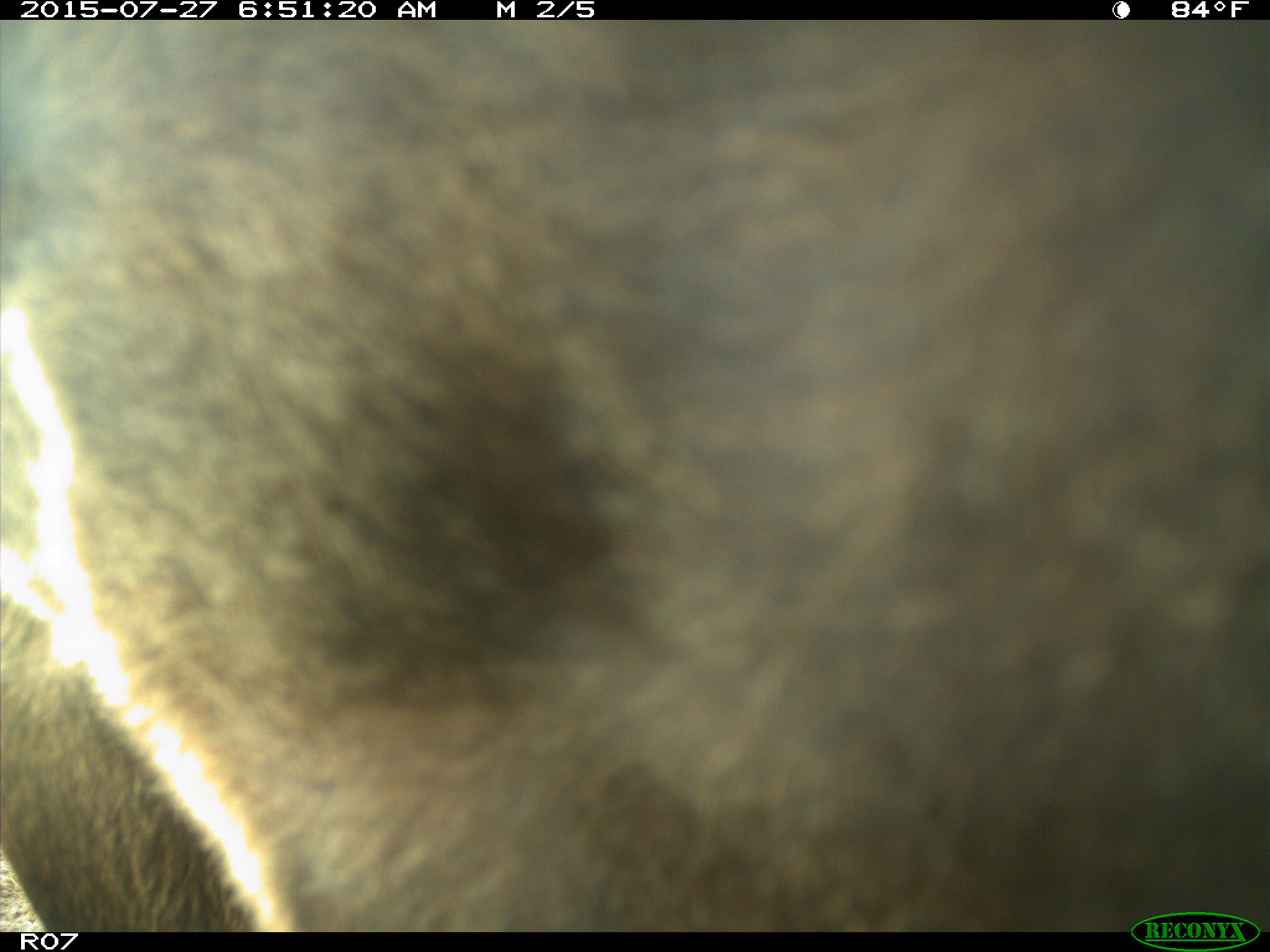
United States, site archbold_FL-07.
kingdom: Animalia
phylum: Chordata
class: Mammalia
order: Artiodactyla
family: Bovidae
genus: Bos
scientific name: Bos taurus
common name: domestic cow